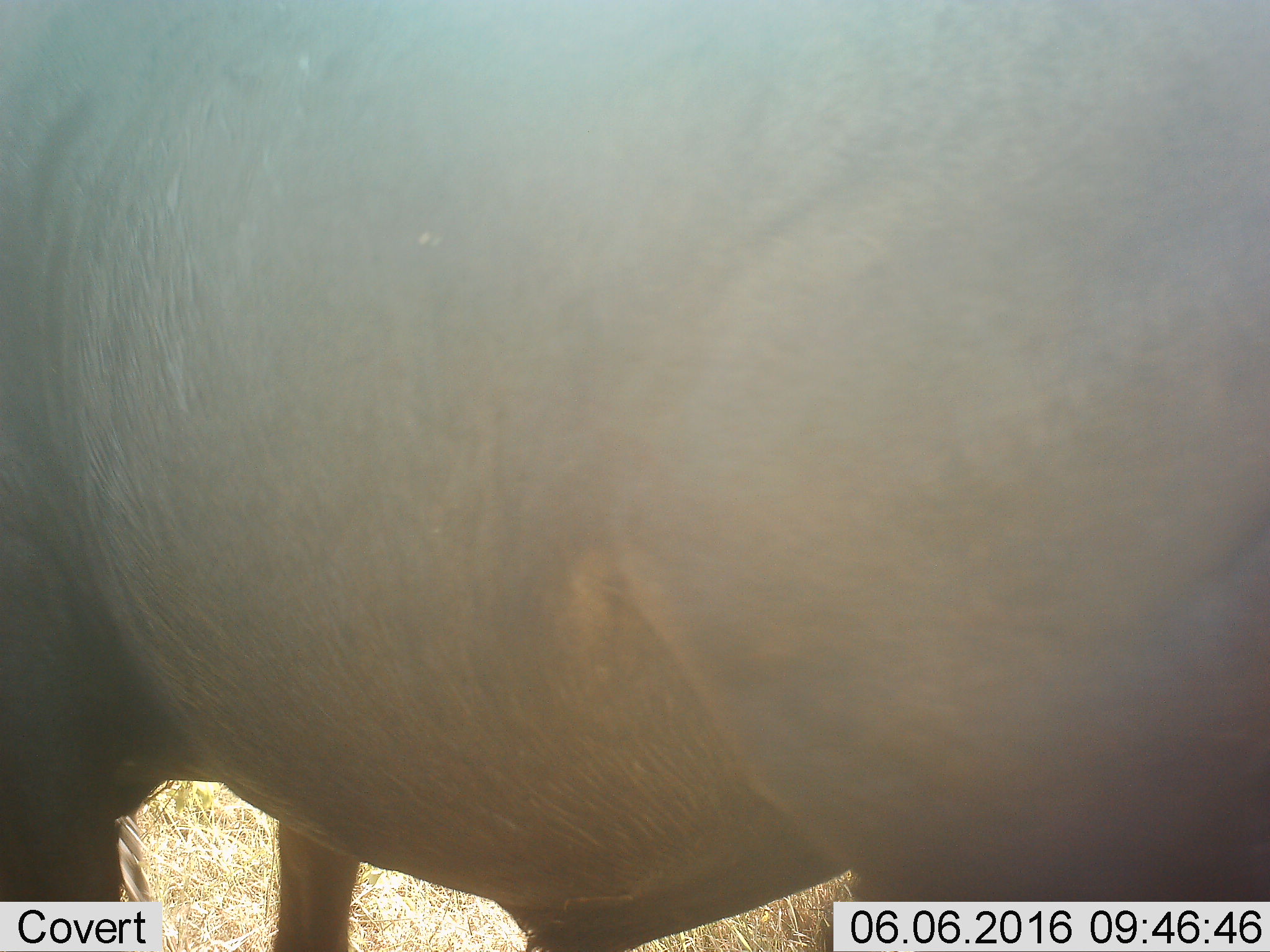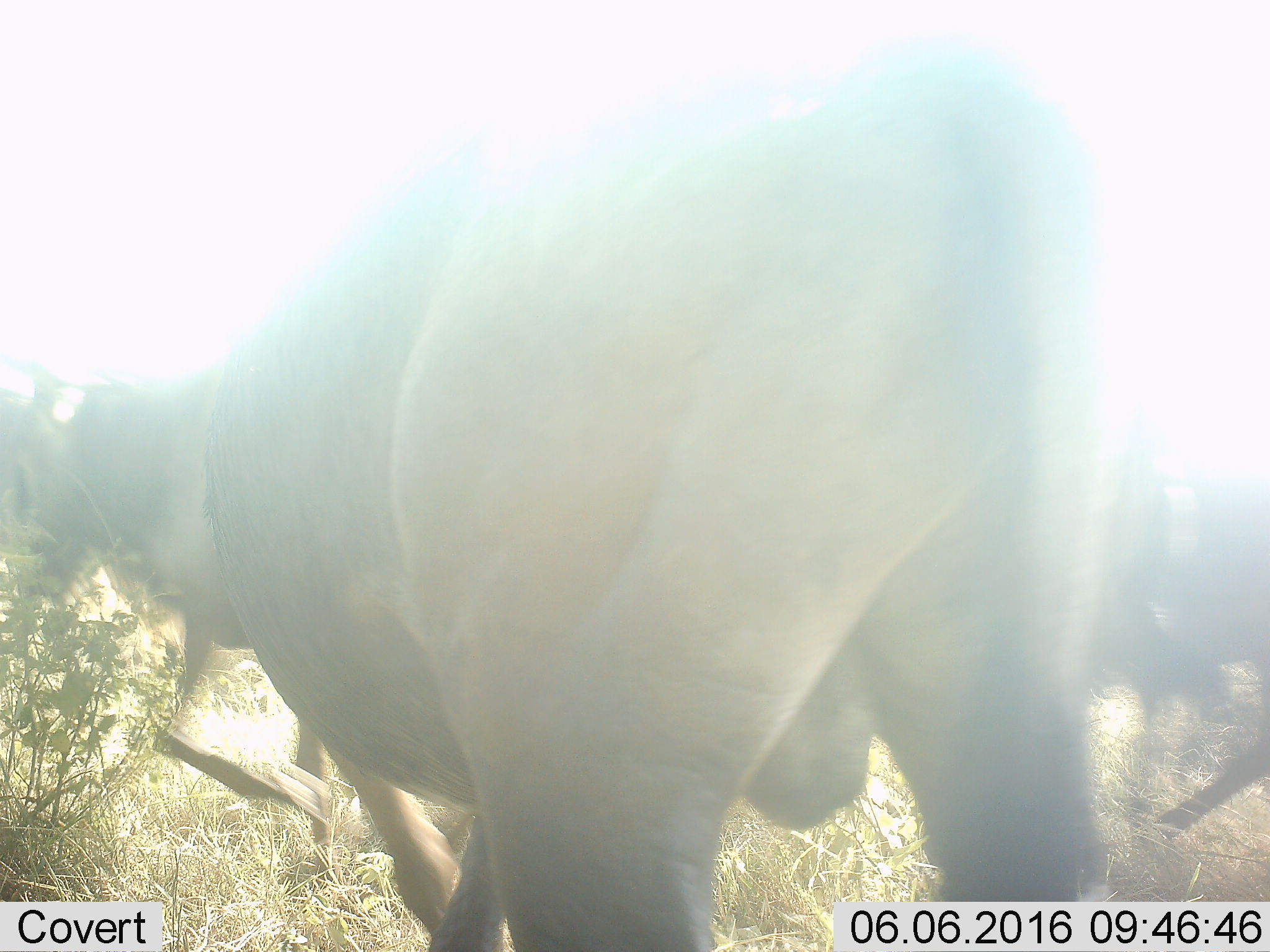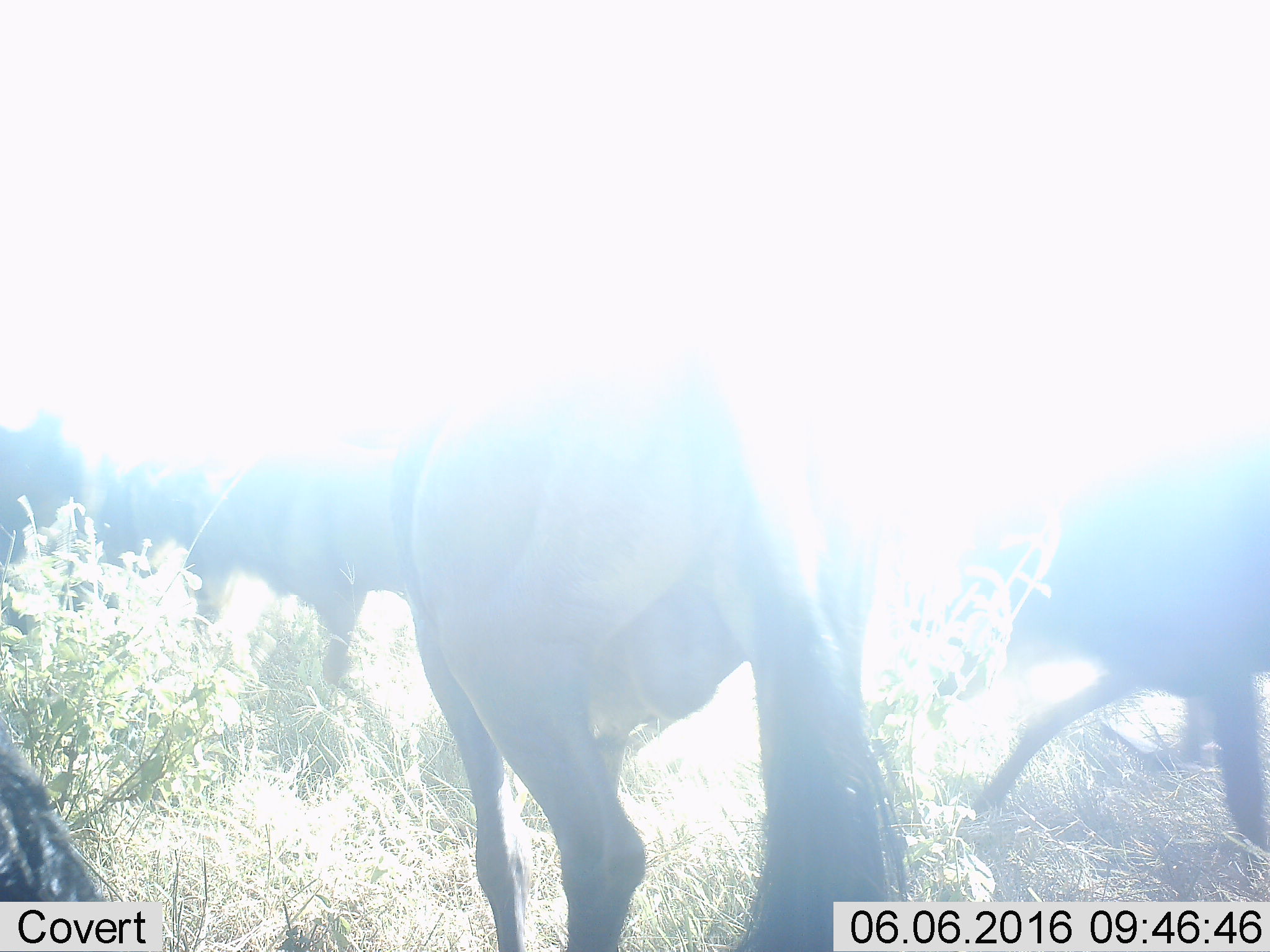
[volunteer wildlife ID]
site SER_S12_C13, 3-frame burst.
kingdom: Animalia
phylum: Chordata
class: Mammalia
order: Artiodactyla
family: Bovidae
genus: Connochaetes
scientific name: Connochaetes taurinus taurinus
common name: blue wildebeest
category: wildebeestblue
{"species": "wildebeestblue (blue wildebeest) (Connochaetes taurinus taurinus)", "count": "4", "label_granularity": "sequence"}